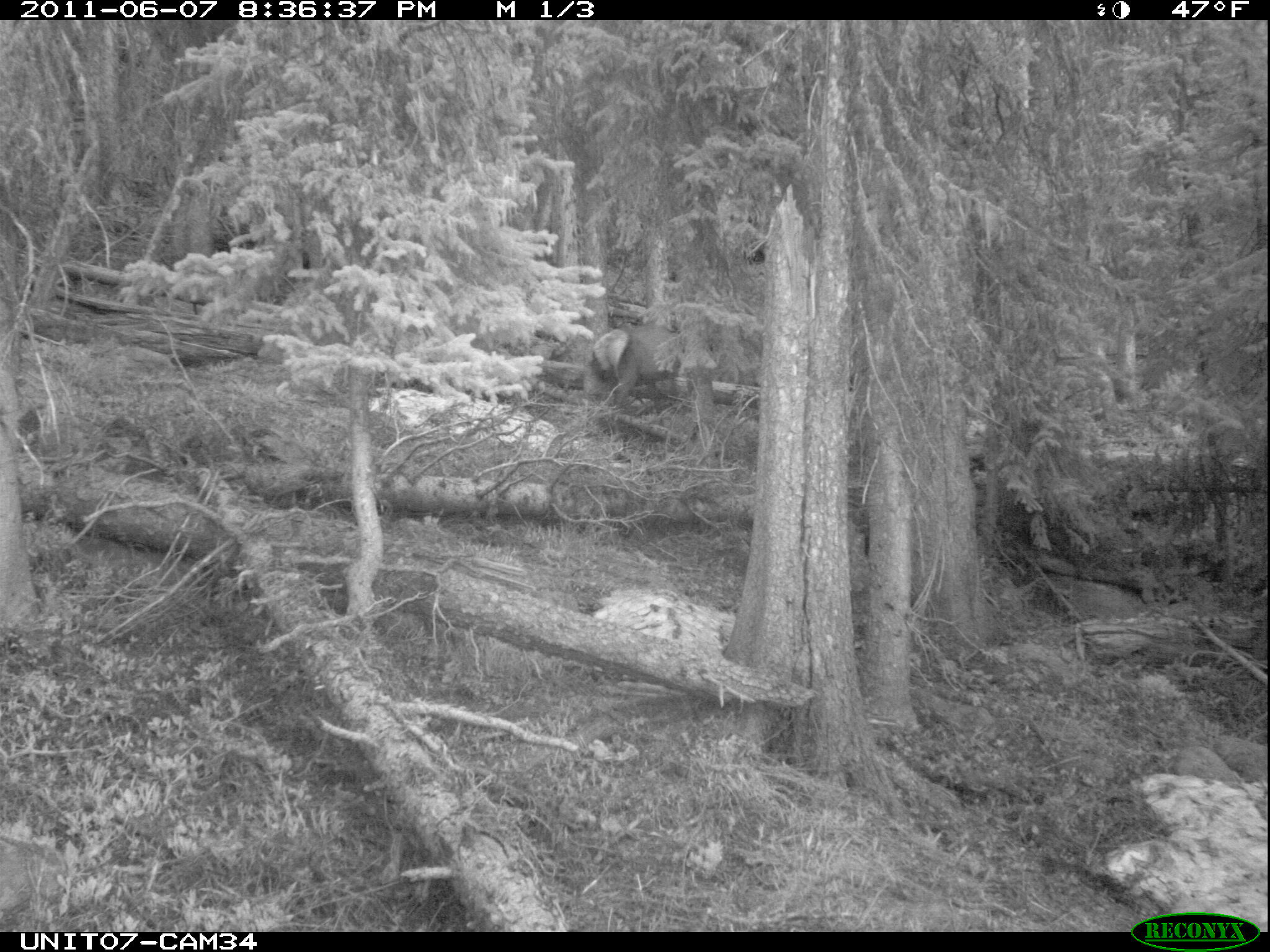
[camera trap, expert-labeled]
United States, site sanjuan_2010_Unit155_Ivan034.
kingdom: Animalia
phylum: Chordata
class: Mammalia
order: Artiodactyla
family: Cervidae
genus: Cervus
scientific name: Cervus elaphus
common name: red deer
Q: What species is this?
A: Cervus elaphus (red deer).